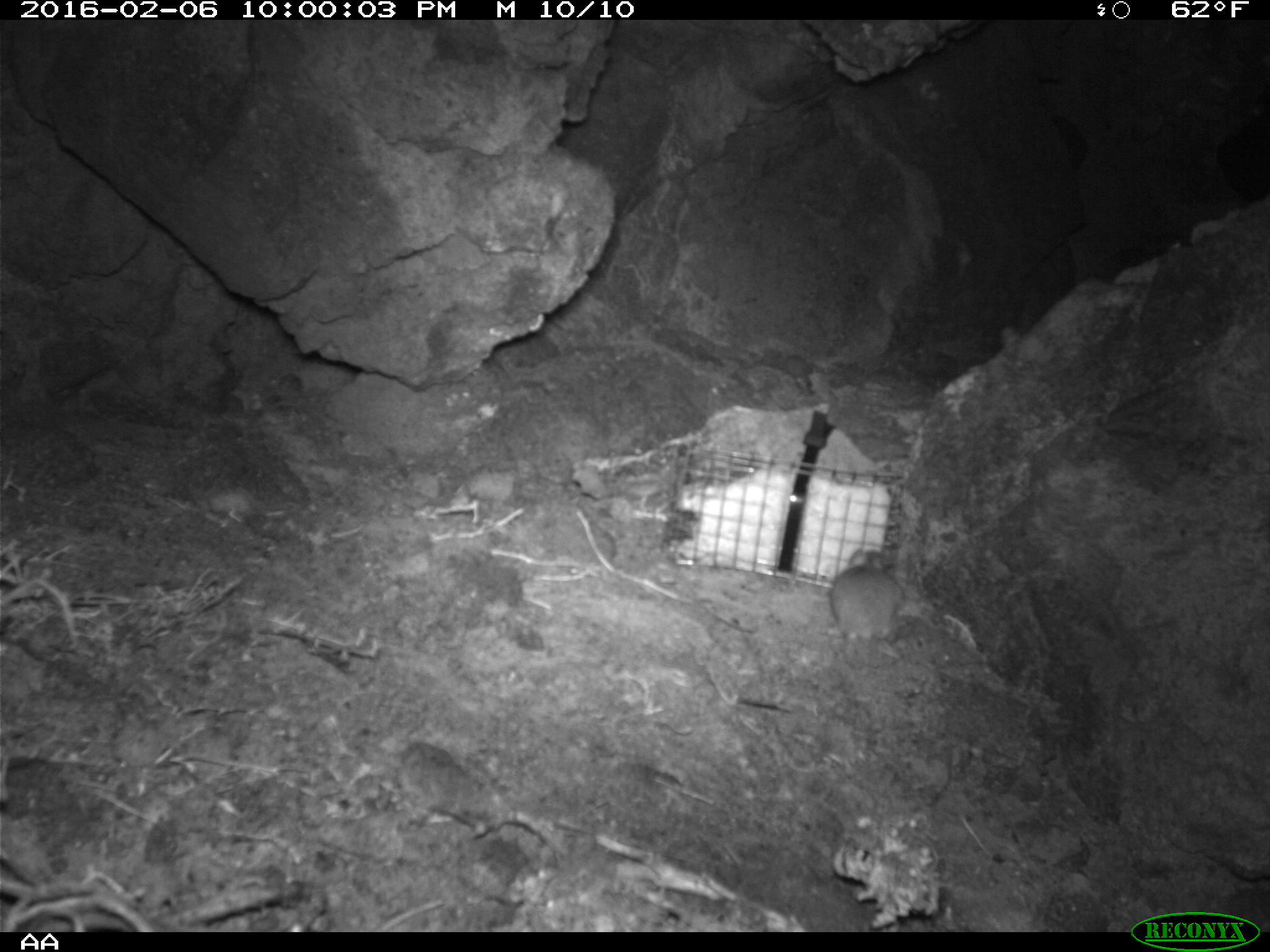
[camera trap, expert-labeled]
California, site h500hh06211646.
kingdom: Animalia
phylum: Chordata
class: Mammalia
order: Rodentia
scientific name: Rodentia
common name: rodent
Rodent (Rodentia).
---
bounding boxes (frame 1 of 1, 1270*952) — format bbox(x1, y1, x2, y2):
rodent: bbox(814, 547, 905, 656)